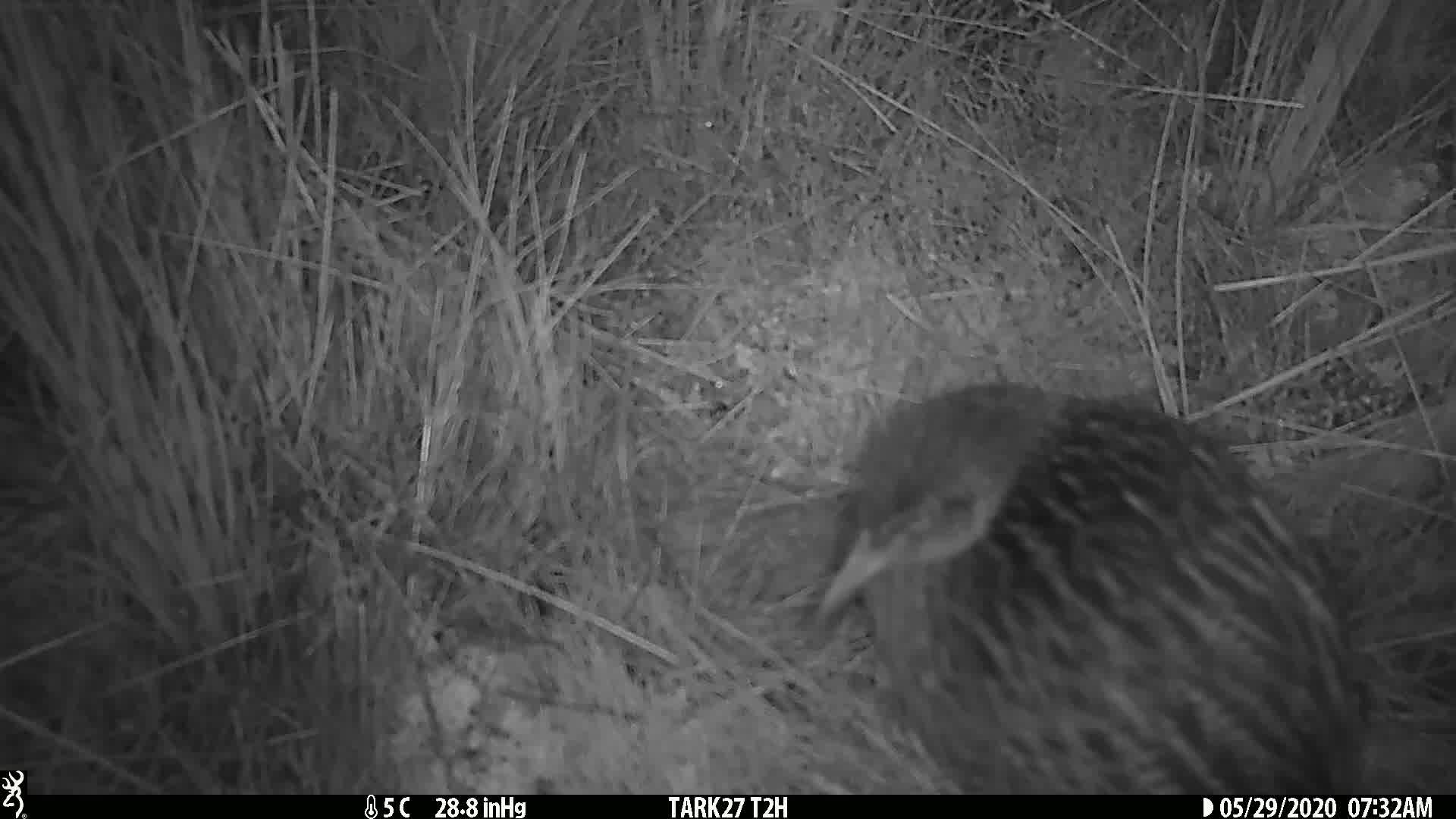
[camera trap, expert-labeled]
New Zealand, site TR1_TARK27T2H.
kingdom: Animalia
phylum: Chordata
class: Aves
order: Gruiformes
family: Rallidae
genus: Gallirallus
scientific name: Gallirallus australis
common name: weka